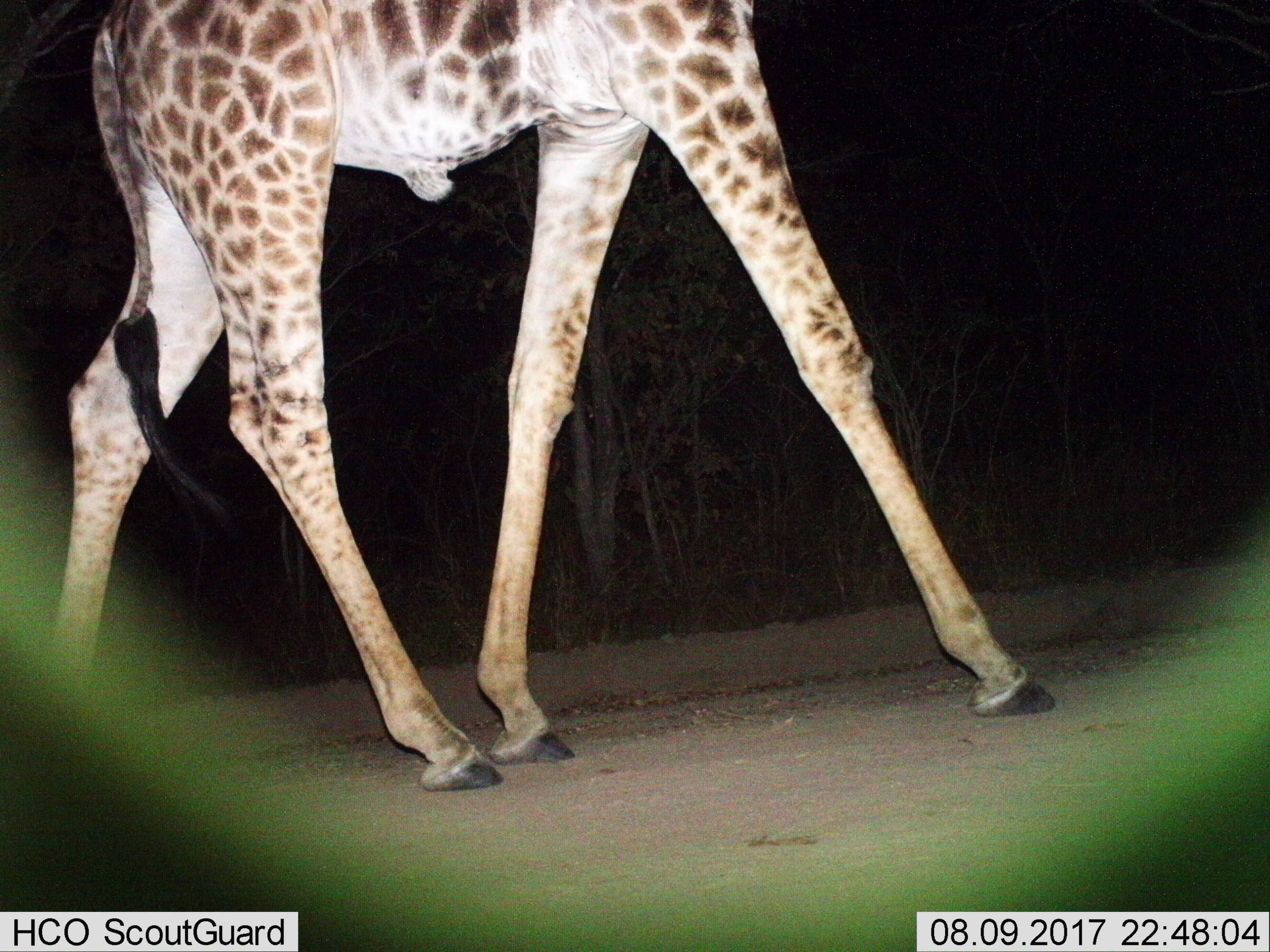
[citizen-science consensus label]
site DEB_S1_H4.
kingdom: Animalia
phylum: Chordata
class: Mammalia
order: Artiodactyla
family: Giraffidae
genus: Giraffa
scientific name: Giraffa camelopardalis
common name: giraffe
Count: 1.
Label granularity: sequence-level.